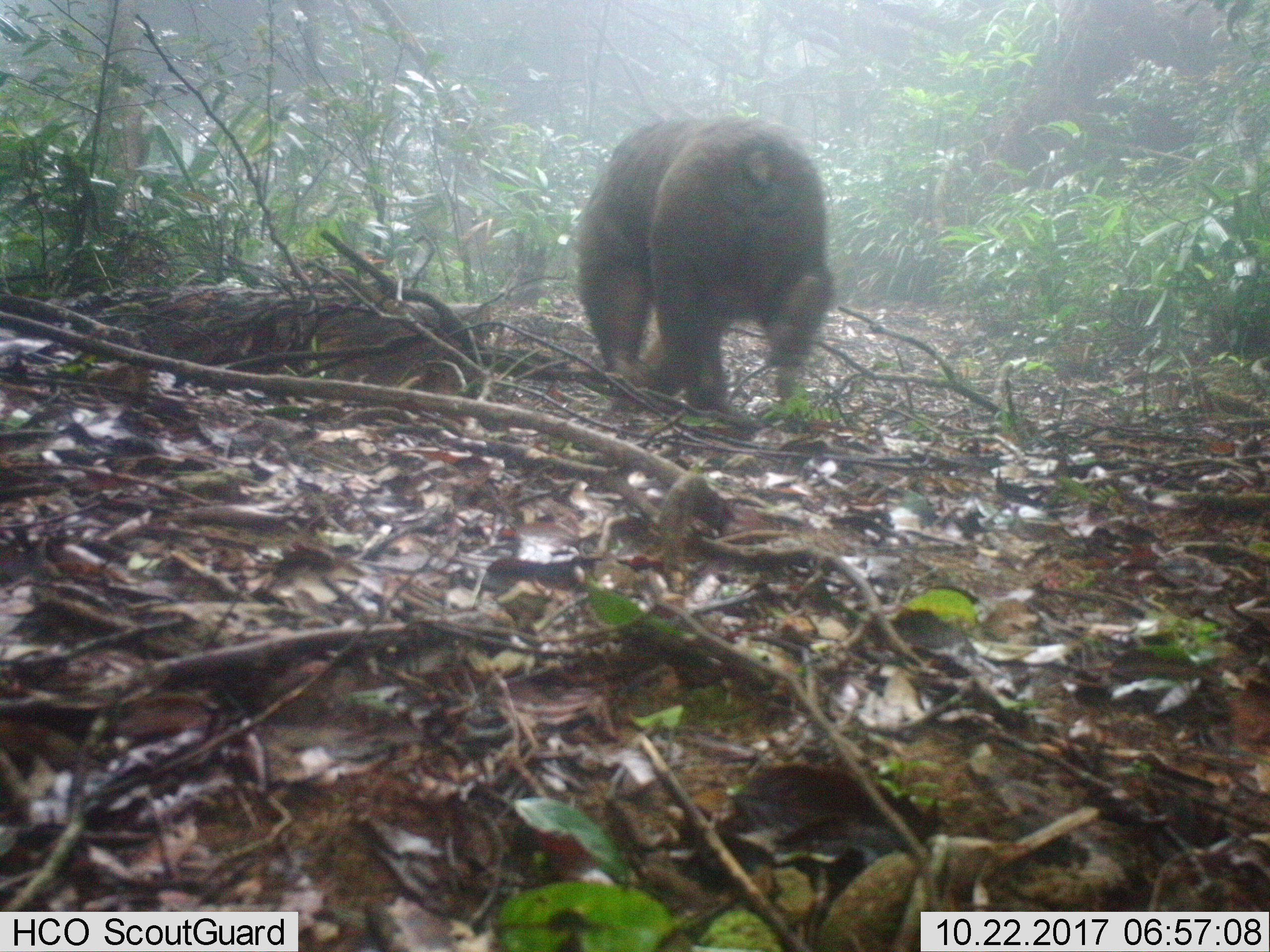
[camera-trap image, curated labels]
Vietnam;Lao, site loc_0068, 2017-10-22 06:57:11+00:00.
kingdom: Animalia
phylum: Chordata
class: Mammalia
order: Primates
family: Cercopithecidae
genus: Macaca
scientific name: Macaca arctoides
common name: stump-tailed macaque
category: stump tailed macaque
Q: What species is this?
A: Stump tailed macaque (stump-tailed macaque) (Macaca arctoides).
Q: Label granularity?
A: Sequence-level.